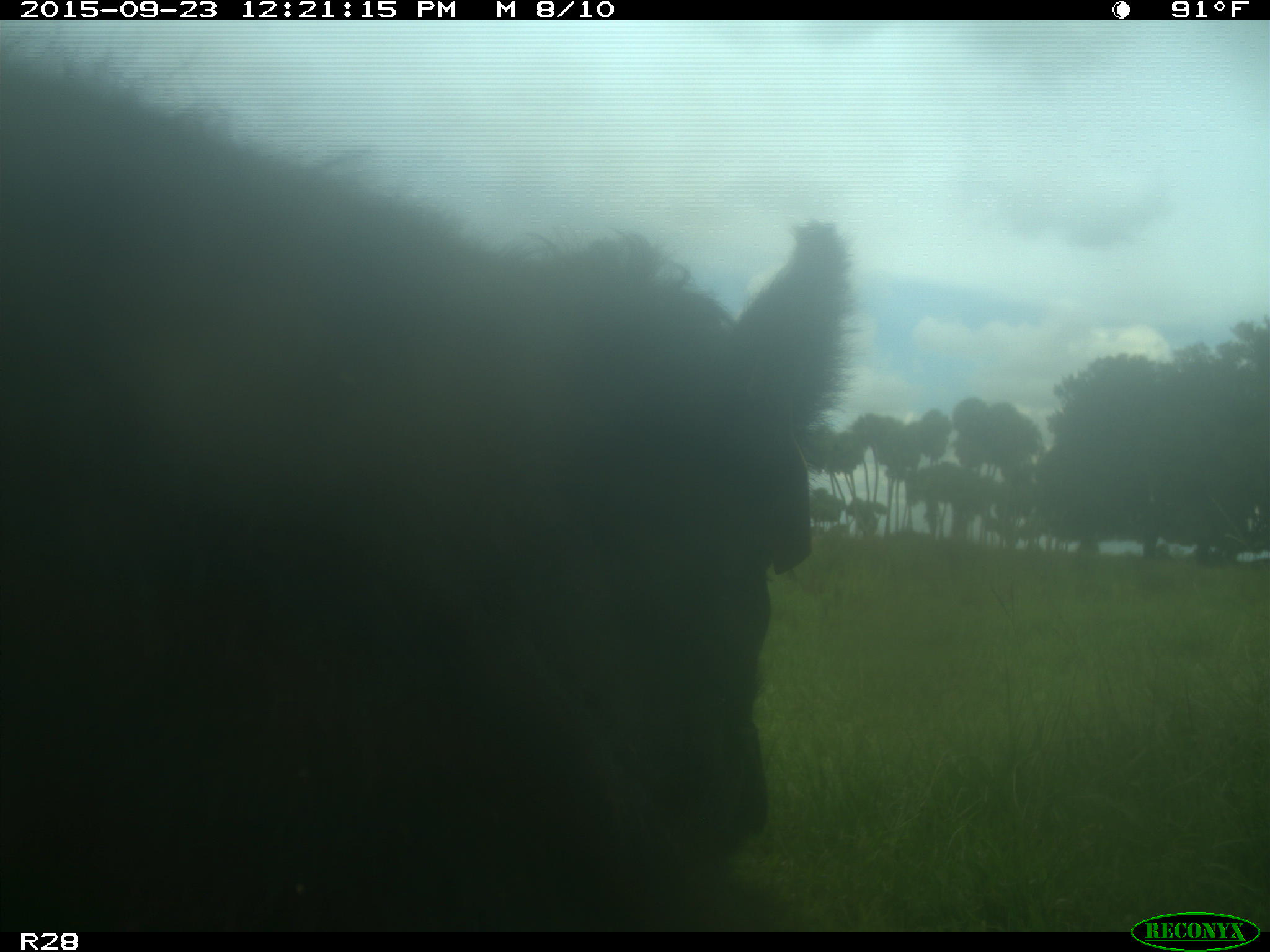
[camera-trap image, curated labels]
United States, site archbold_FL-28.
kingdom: Animalia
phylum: Chordata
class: Mammalia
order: Artiodactyla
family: Bovidae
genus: Bos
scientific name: Bos taurus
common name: domestic cow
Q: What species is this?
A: Bos taurus (domestic cow).